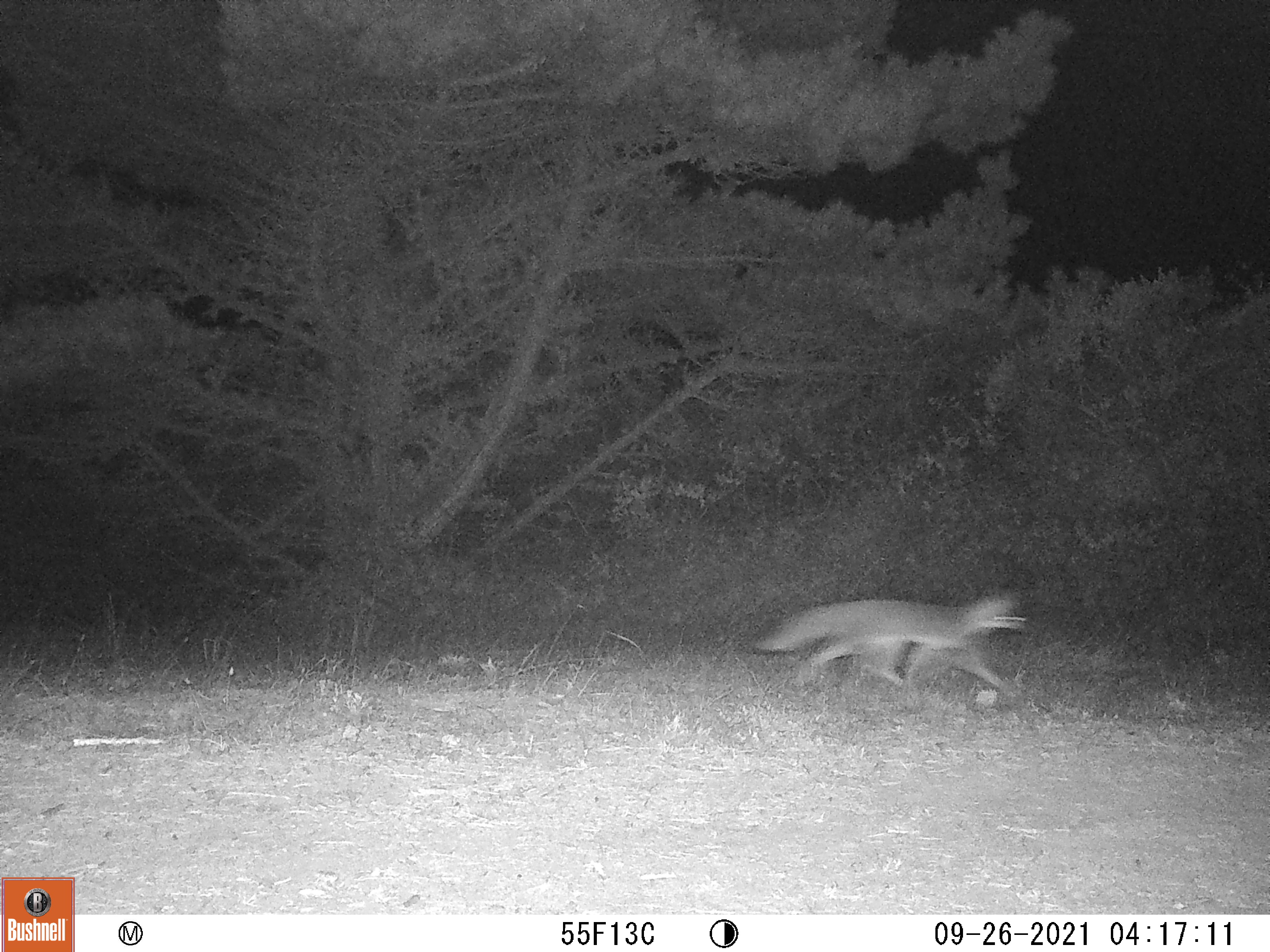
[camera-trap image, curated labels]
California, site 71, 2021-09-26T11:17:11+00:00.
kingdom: Animalia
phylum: Chordata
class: Mammalia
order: Carnivora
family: Canidae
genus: Urocyon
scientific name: Urocyon cinereoargenteus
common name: gray fox